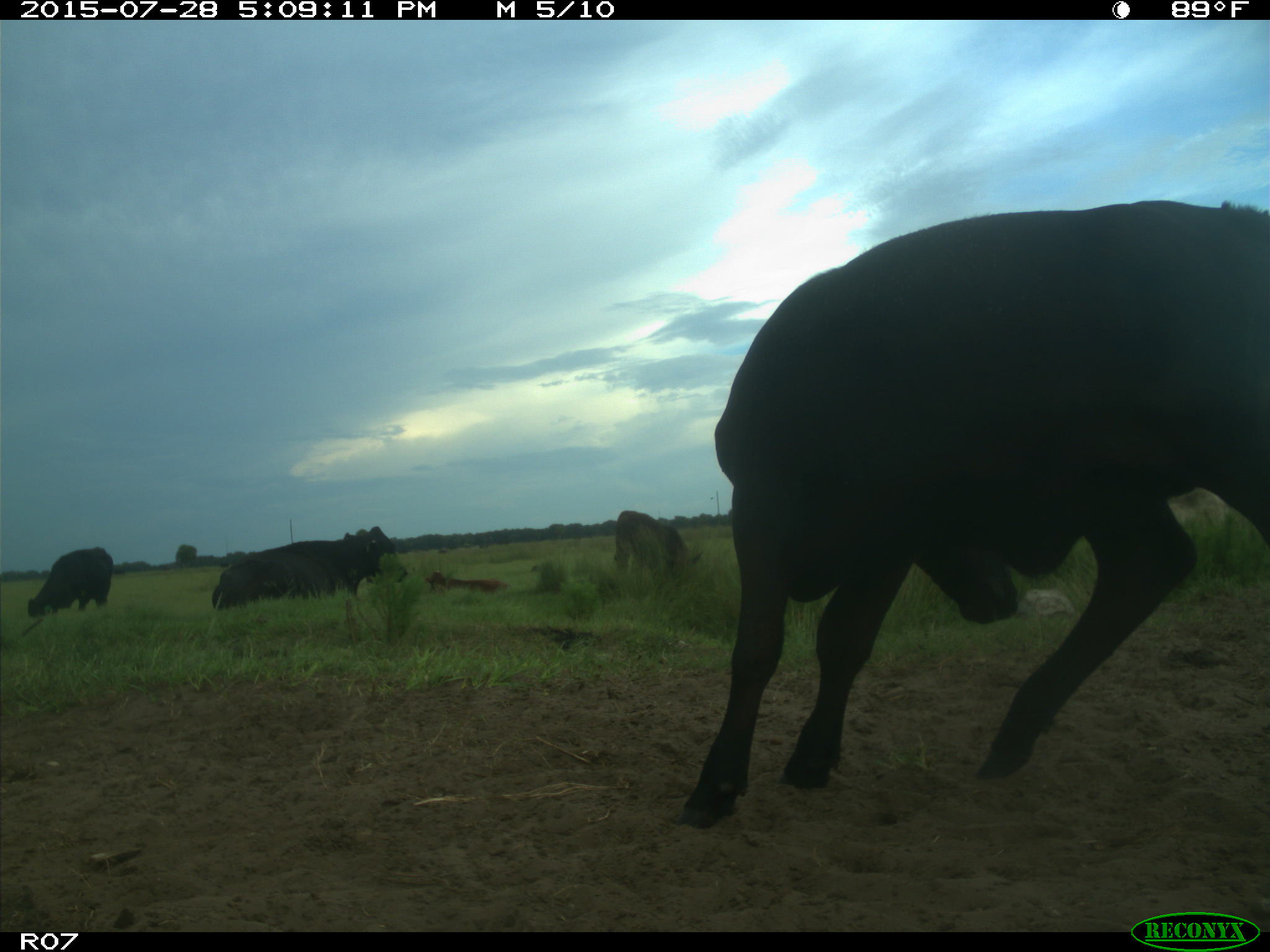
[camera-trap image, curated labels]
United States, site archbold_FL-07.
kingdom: Animalia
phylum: Chordata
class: Mammalia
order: Artiodactyla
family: Bovidae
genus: Bos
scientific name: Bos taurus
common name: domestic cow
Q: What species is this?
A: Bos taurus (domestic cow).